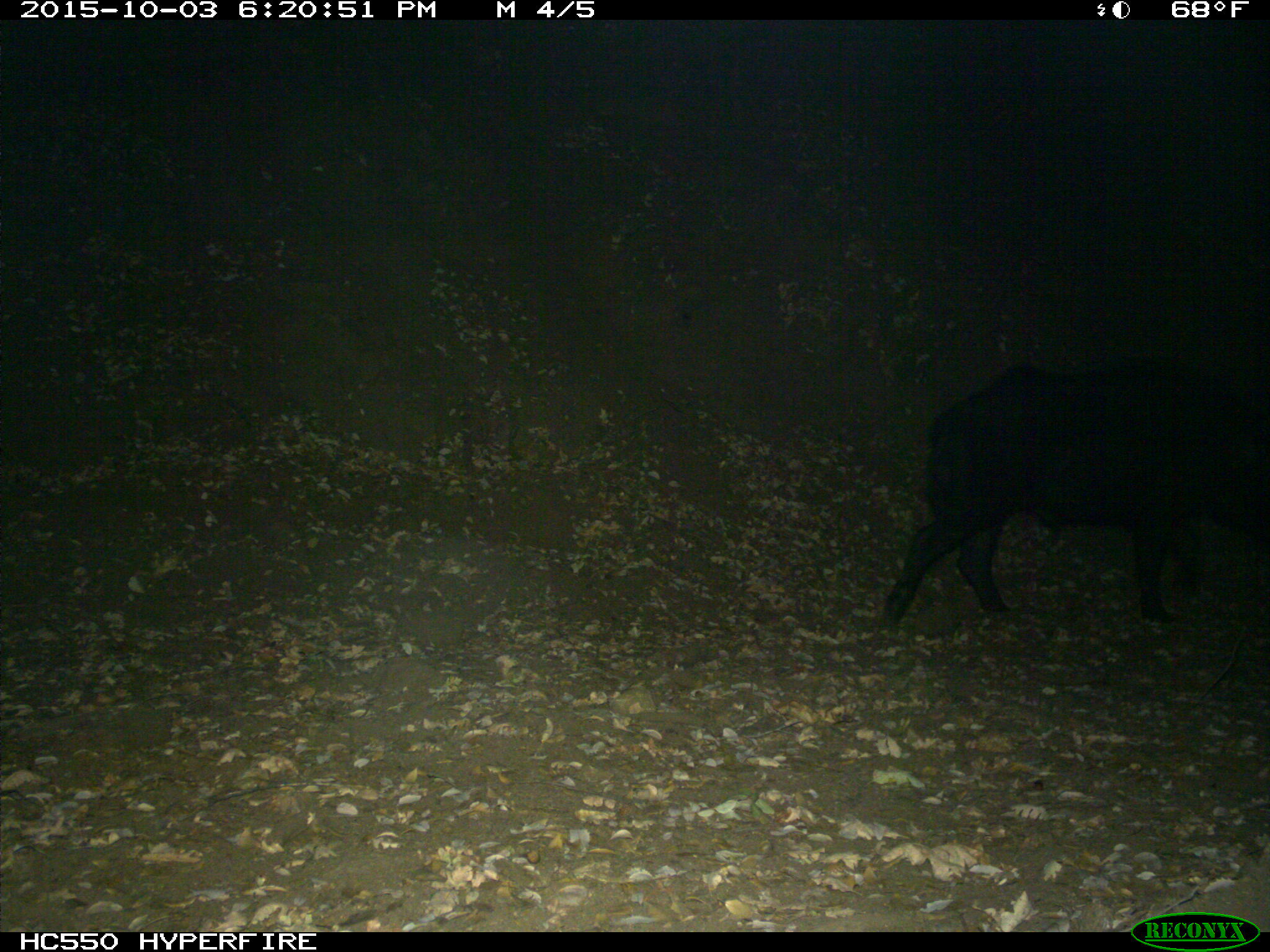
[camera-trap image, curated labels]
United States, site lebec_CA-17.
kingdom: Animalia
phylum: Chordata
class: Mammalia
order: Artiodactyla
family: Suidae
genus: Sus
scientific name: Sus scrofa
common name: wild boar